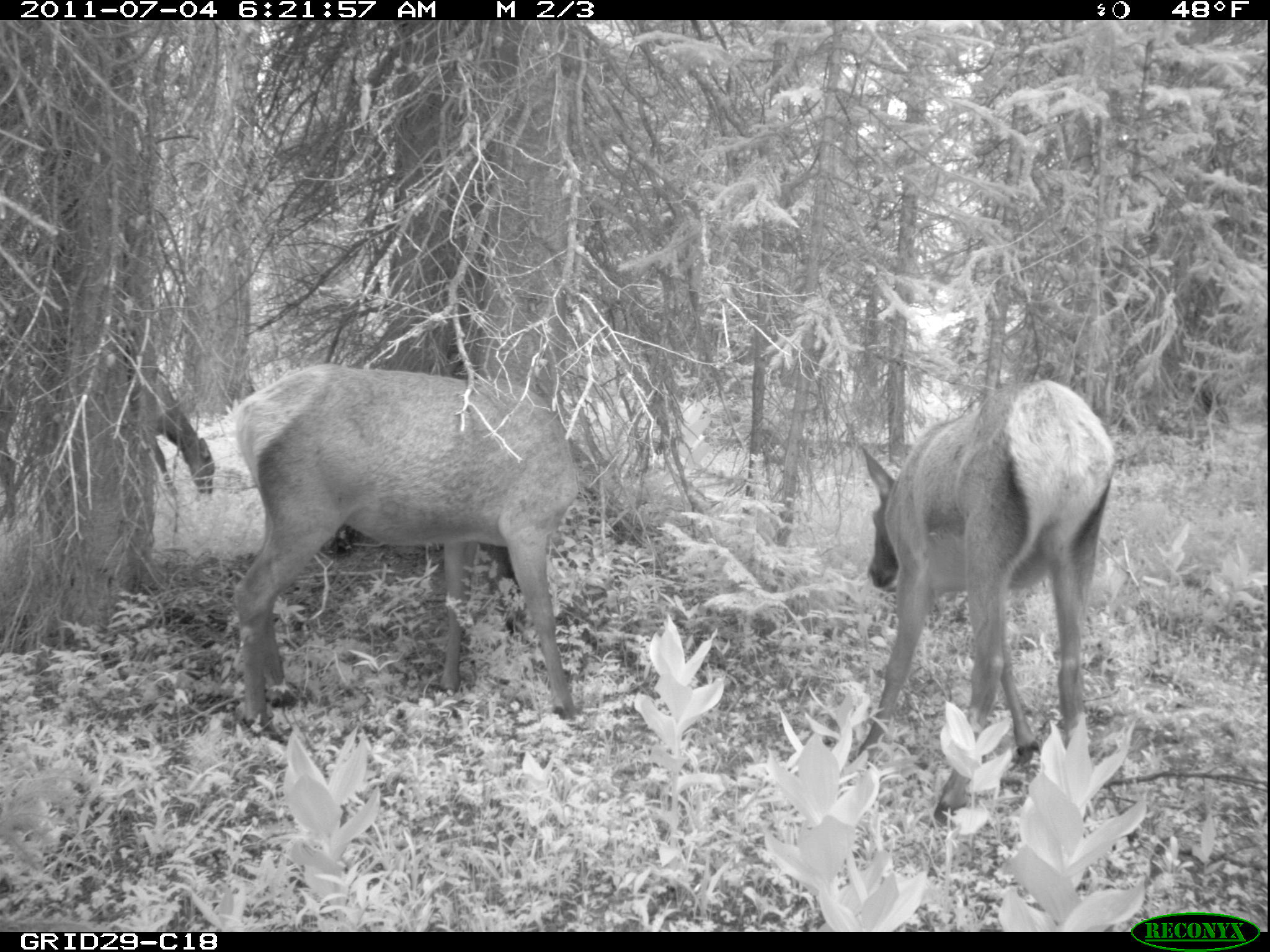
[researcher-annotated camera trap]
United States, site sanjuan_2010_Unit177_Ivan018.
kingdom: Animalia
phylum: Chordata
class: Mammalia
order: Artiodactyla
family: Cervidae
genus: Cervus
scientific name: Cervus elaphus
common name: red deer